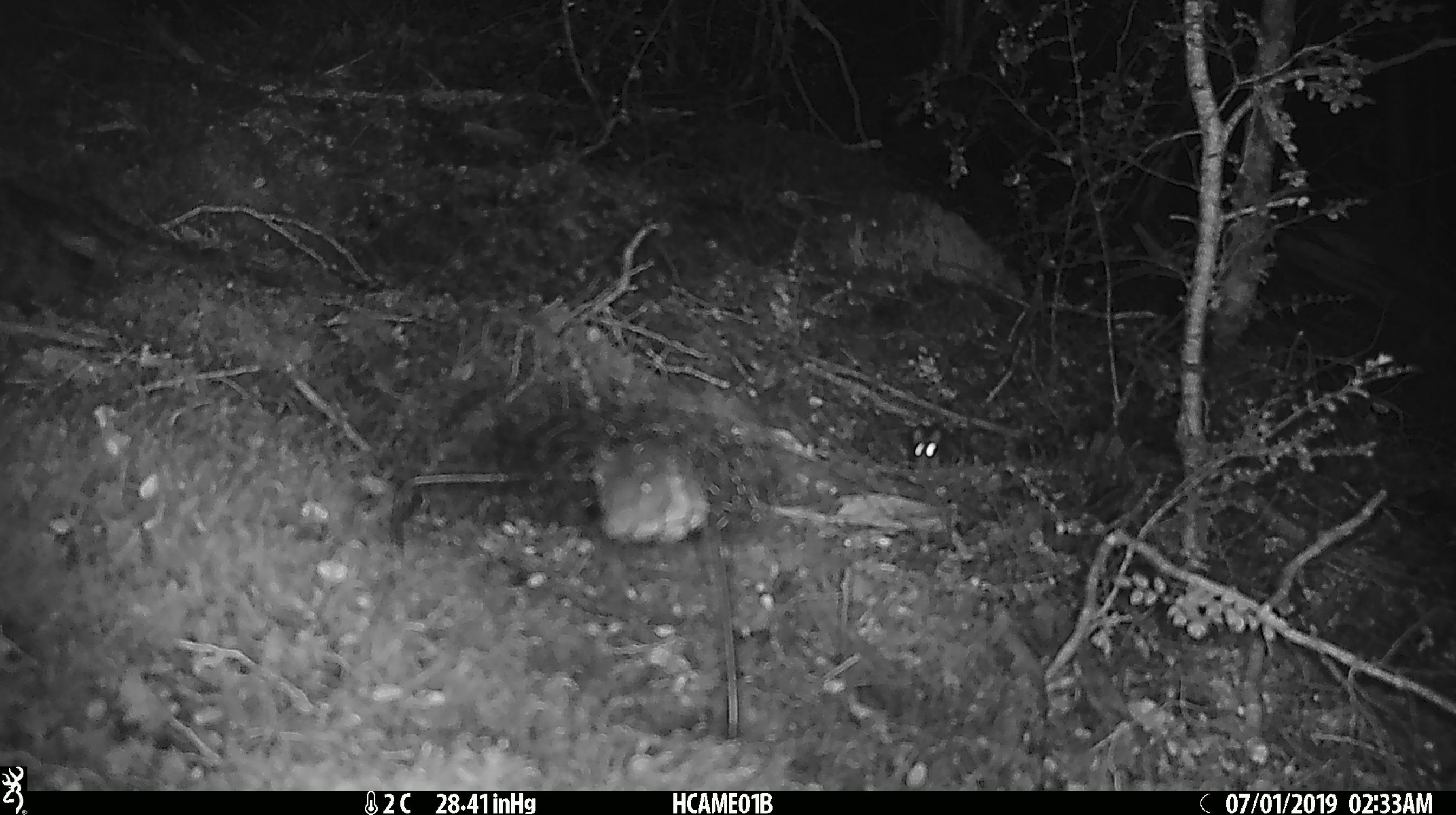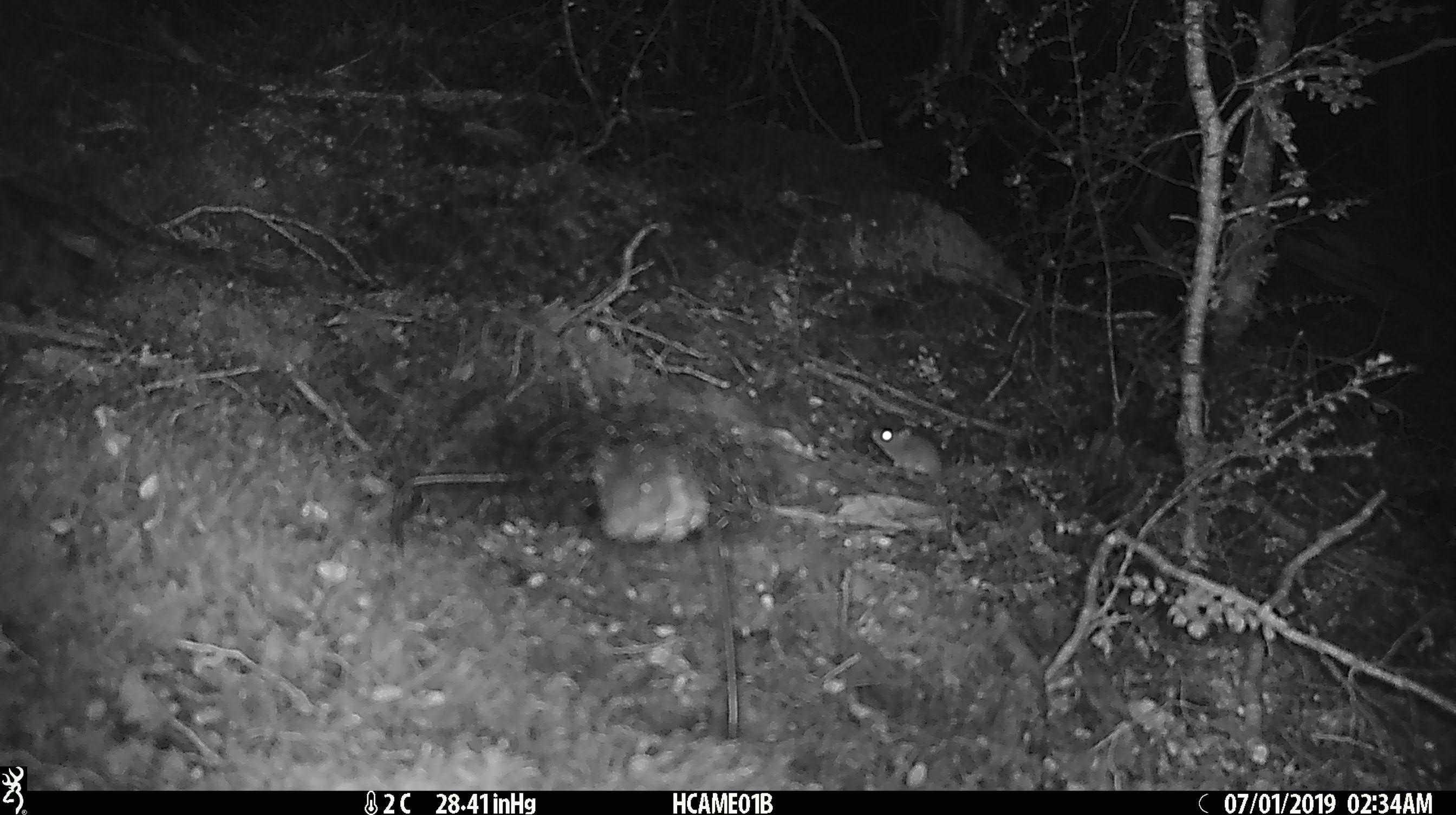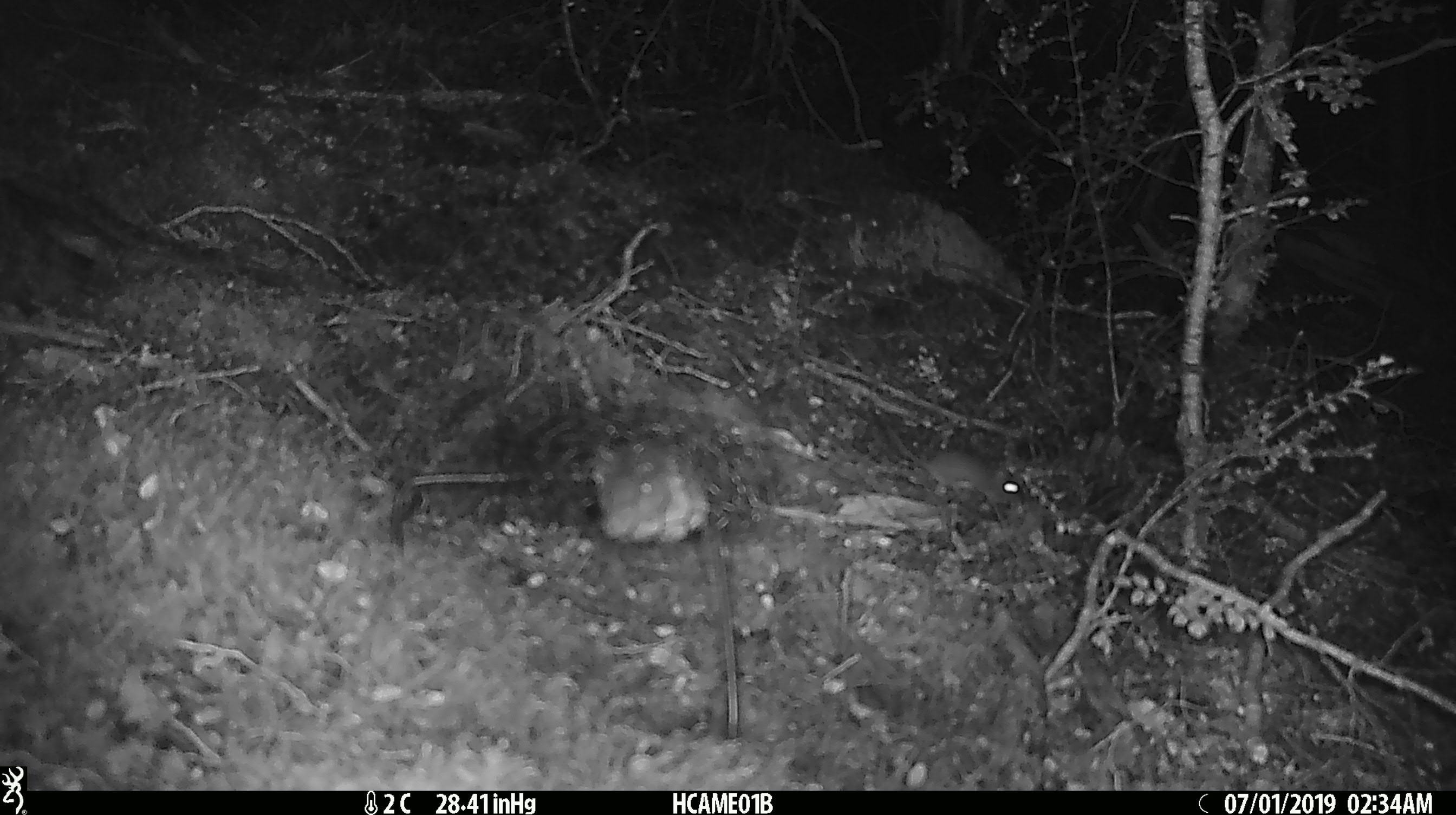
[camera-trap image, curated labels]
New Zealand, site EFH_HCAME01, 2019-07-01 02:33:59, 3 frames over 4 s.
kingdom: Animalia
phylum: Chordata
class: Mammalia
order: Rodentia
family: Muridae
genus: Mus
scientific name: Mus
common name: mouse